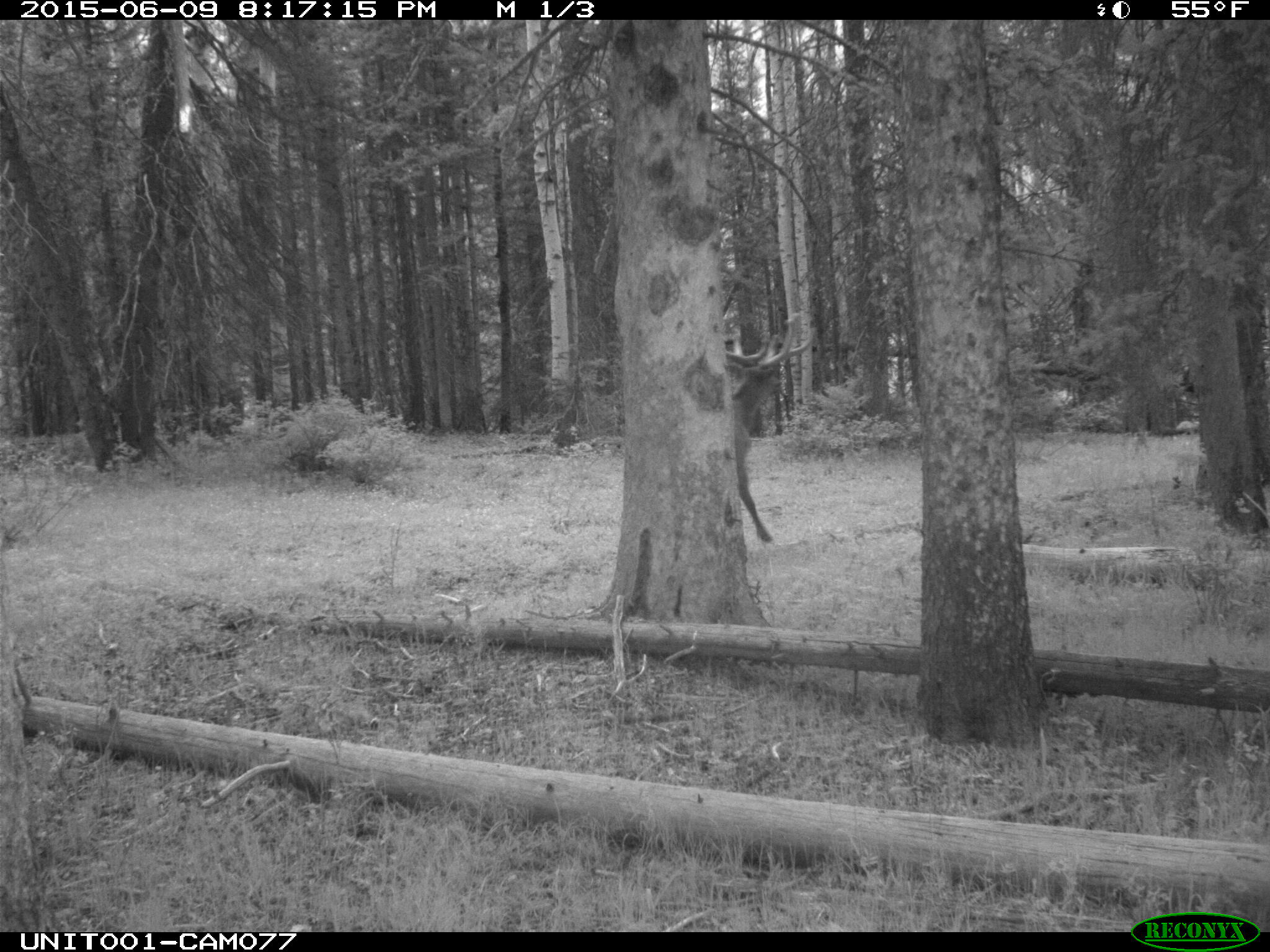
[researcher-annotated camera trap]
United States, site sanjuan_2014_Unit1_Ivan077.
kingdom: Animalia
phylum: Chordata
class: Mammalia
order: Artiodactyla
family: Cervidae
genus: Cervus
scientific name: Cervus elaphus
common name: red deer